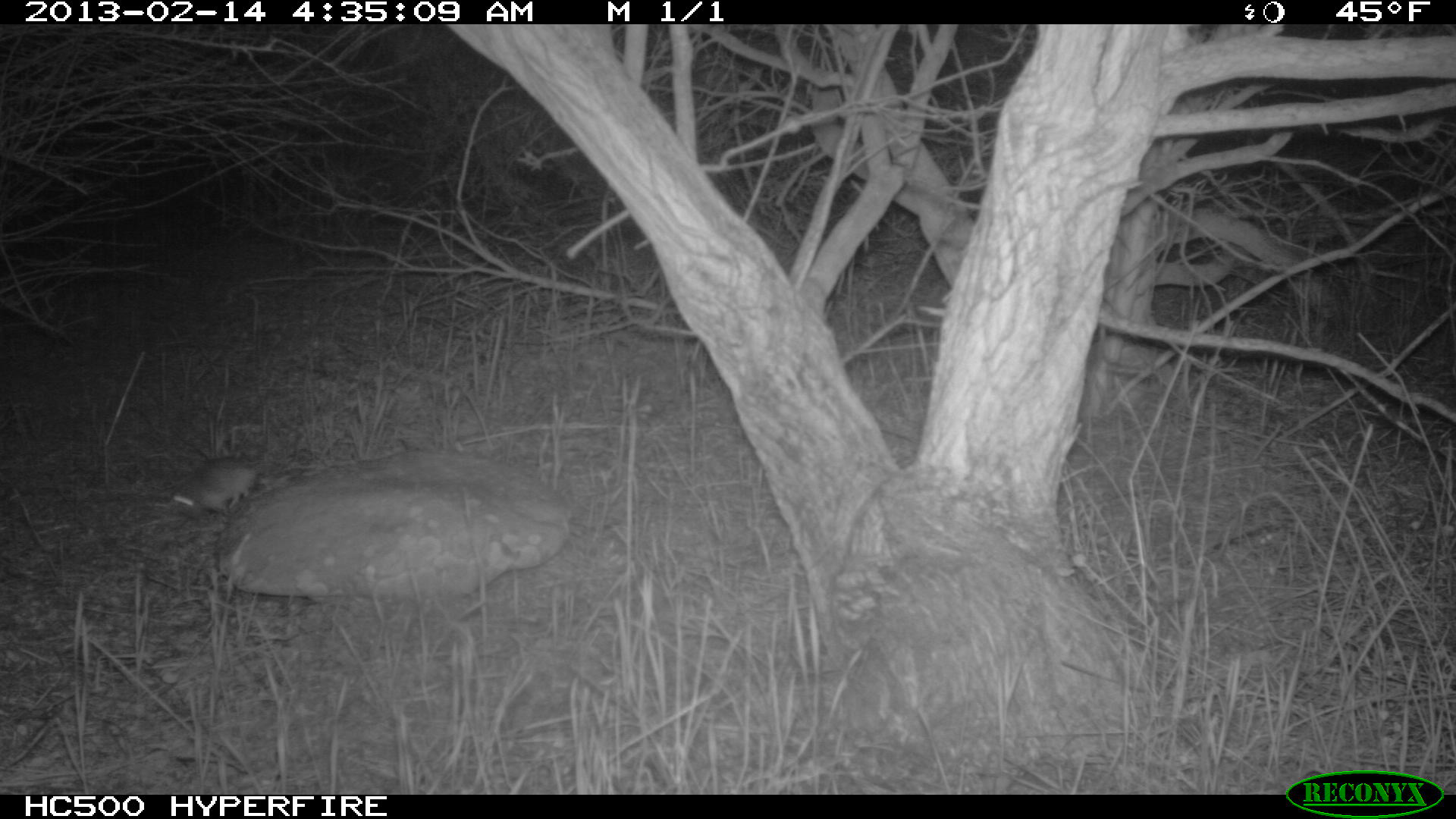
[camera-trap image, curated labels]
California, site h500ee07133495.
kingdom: Animalia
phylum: Chordata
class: Mammalia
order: Rodentia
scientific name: Rodentia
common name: rodent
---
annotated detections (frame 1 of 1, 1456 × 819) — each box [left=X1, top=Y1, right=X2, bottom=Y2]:
rodent: [left=169, top=455, right=287, bottom=523]